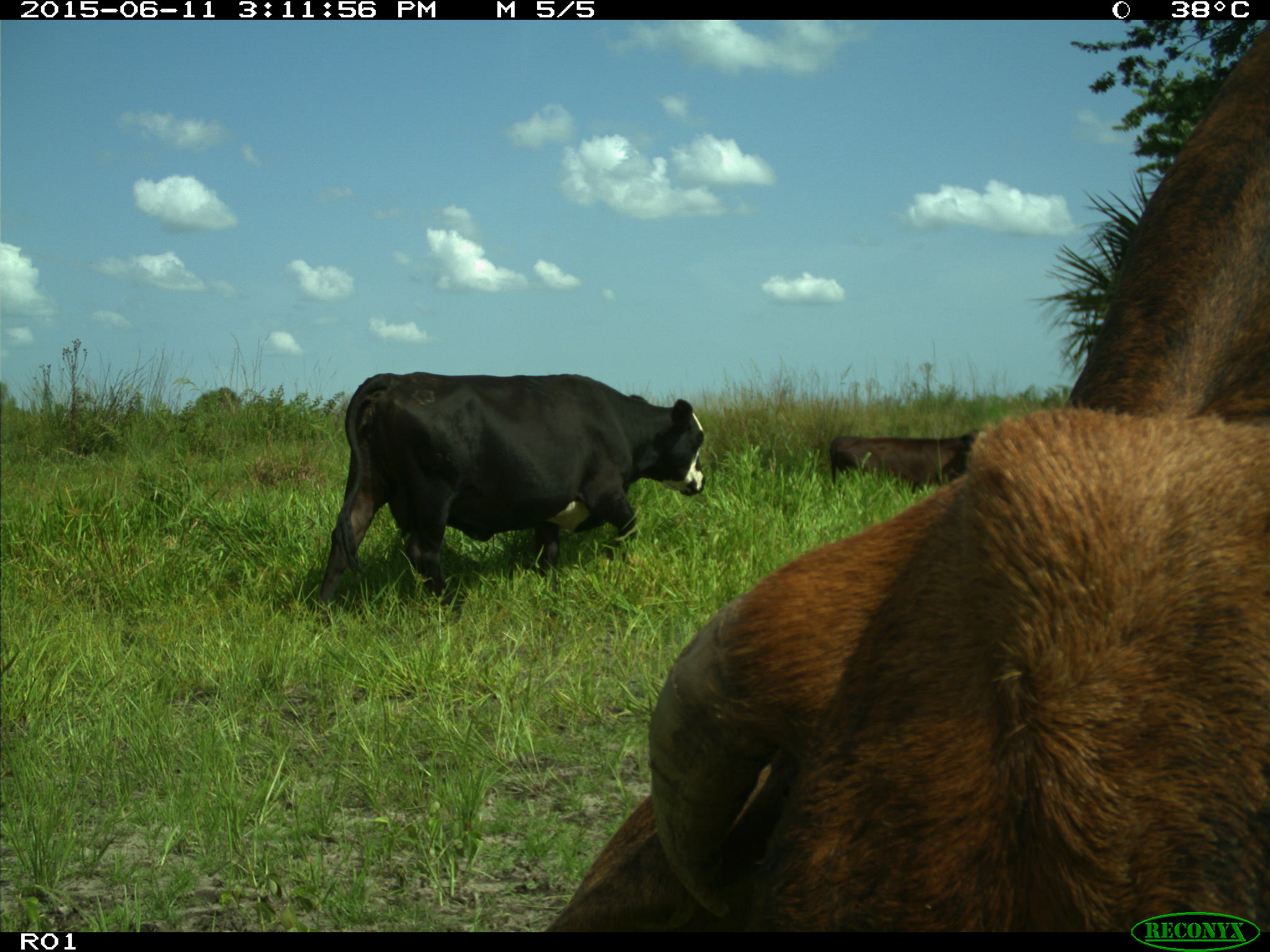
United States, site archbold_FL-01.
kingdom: Animalia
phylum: Chordata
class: Mammalia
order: Artiodactyla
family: Bovidae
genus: Bos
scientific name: Bos taurus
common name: domestic cow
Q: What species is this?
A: Bos taurus (domestic cow).